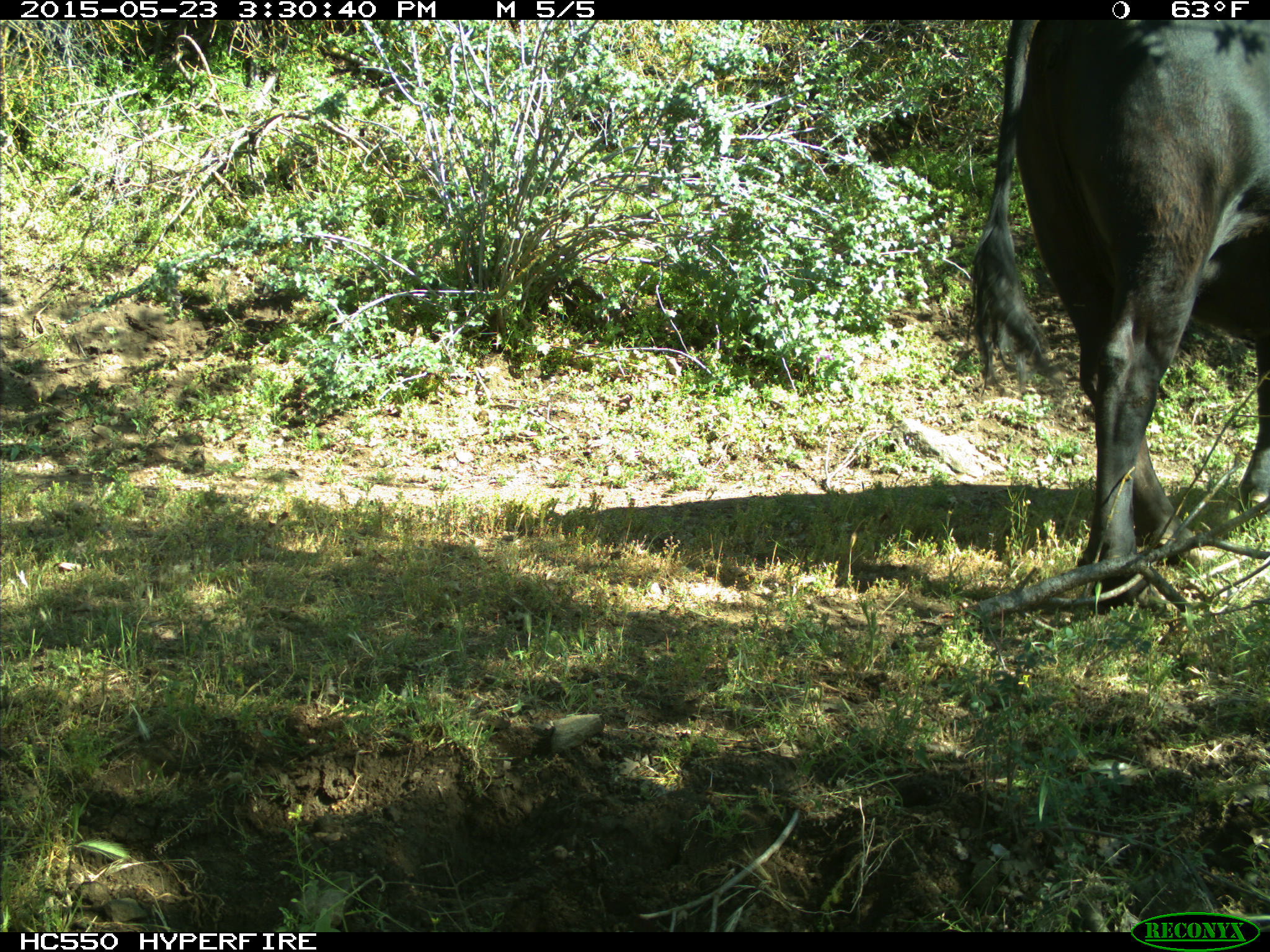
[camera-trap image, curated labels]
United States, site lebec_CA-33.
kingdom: Animalia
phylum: Chordata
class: Mammalia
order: Artiodactyla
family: Bovidae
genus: Bos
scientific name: Bos taurus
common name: domestic cow